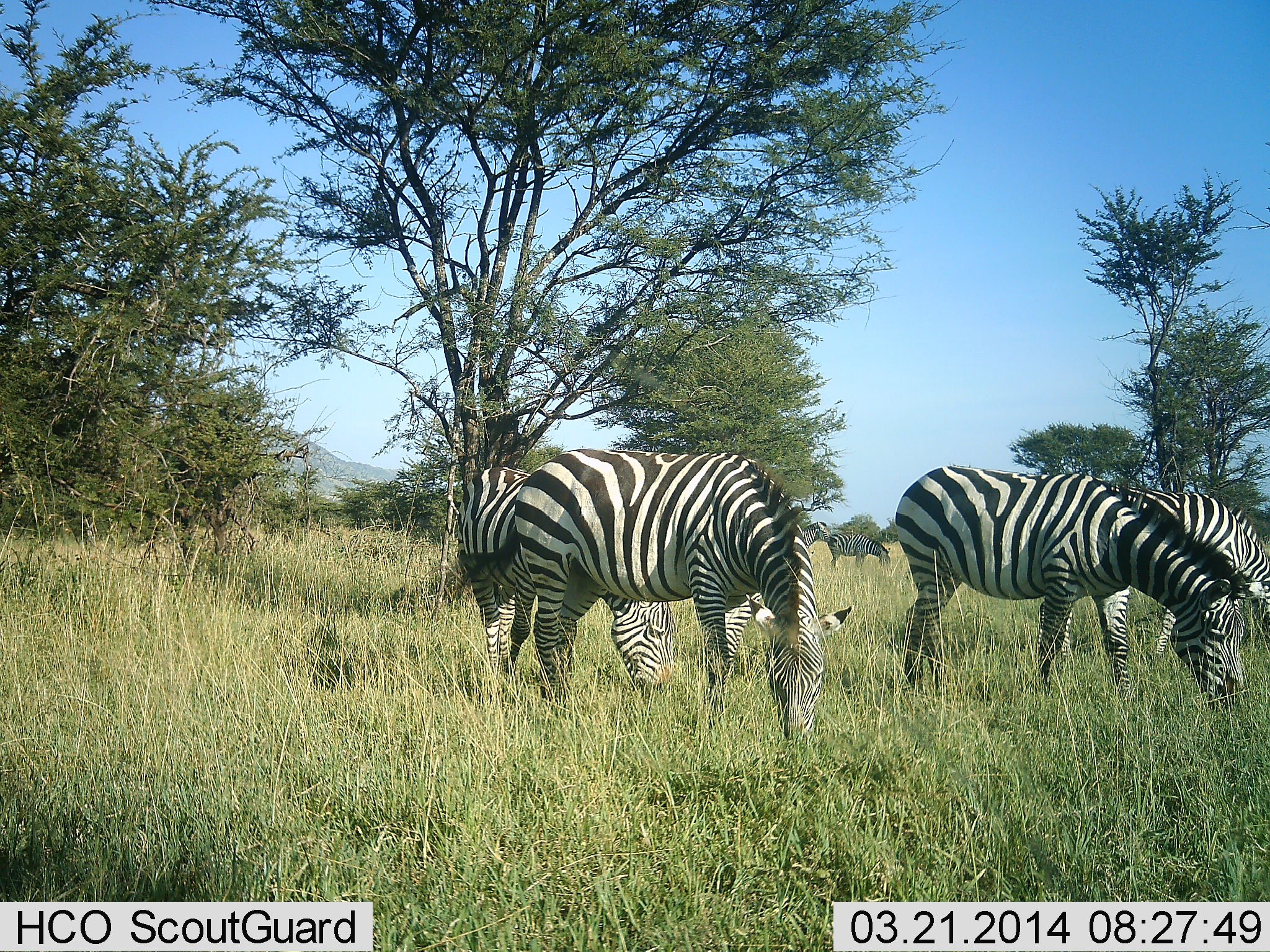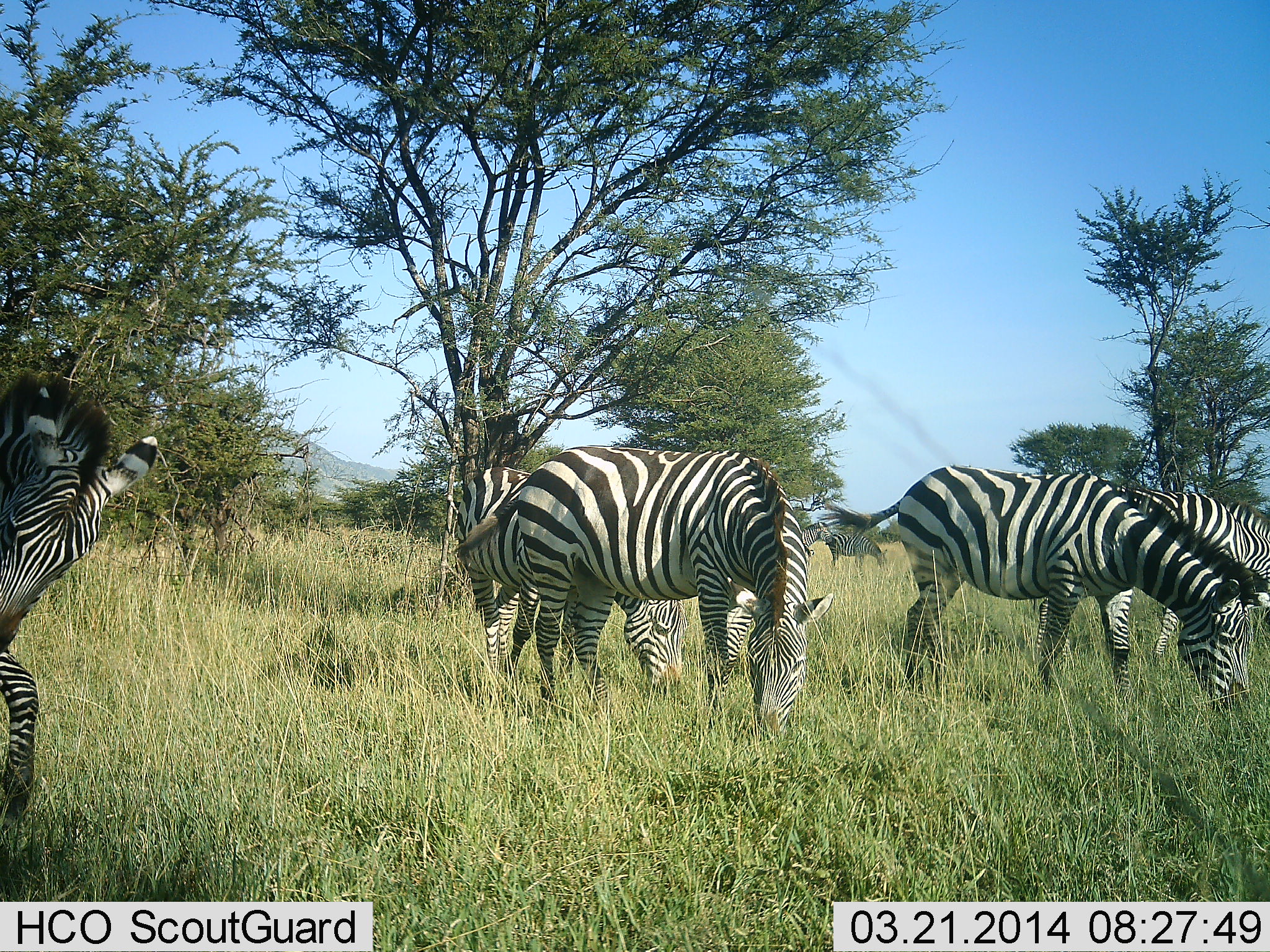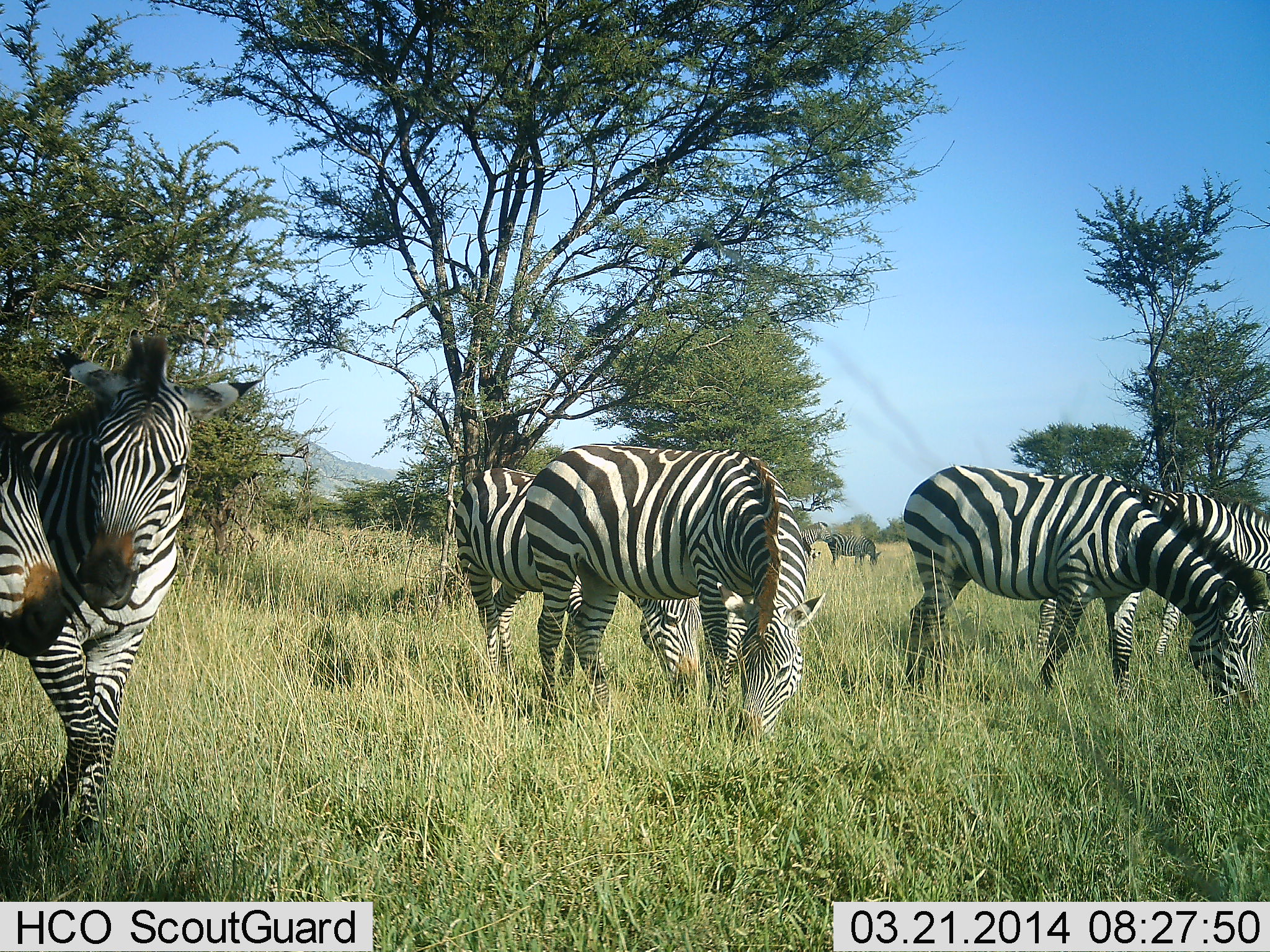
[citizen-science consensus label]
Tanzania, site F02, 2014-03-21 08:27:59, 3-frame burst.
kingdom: Animalia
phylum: Chordata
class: Mammalia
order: Perissodactyla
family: Equidae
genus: Equus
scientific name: Equus quagga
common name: plains zebra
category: zebra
Zebra (plains zebra) (Equus quagga), count 7. Behavior (volunteer vote fractions): standing 30%, resting 0%, moving 50%, interacting 10%. Young present (vote fraction): 0%. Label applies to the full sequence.